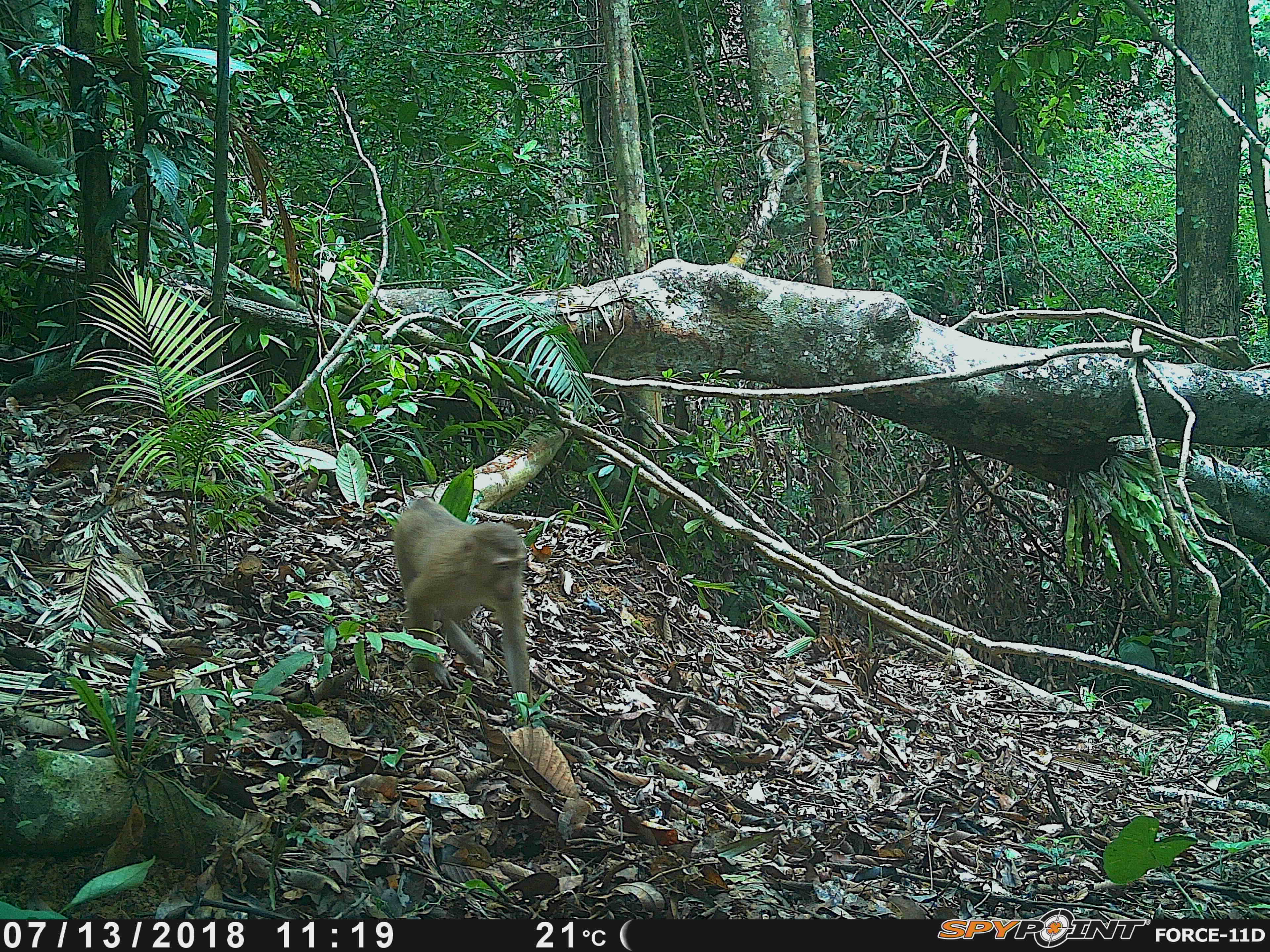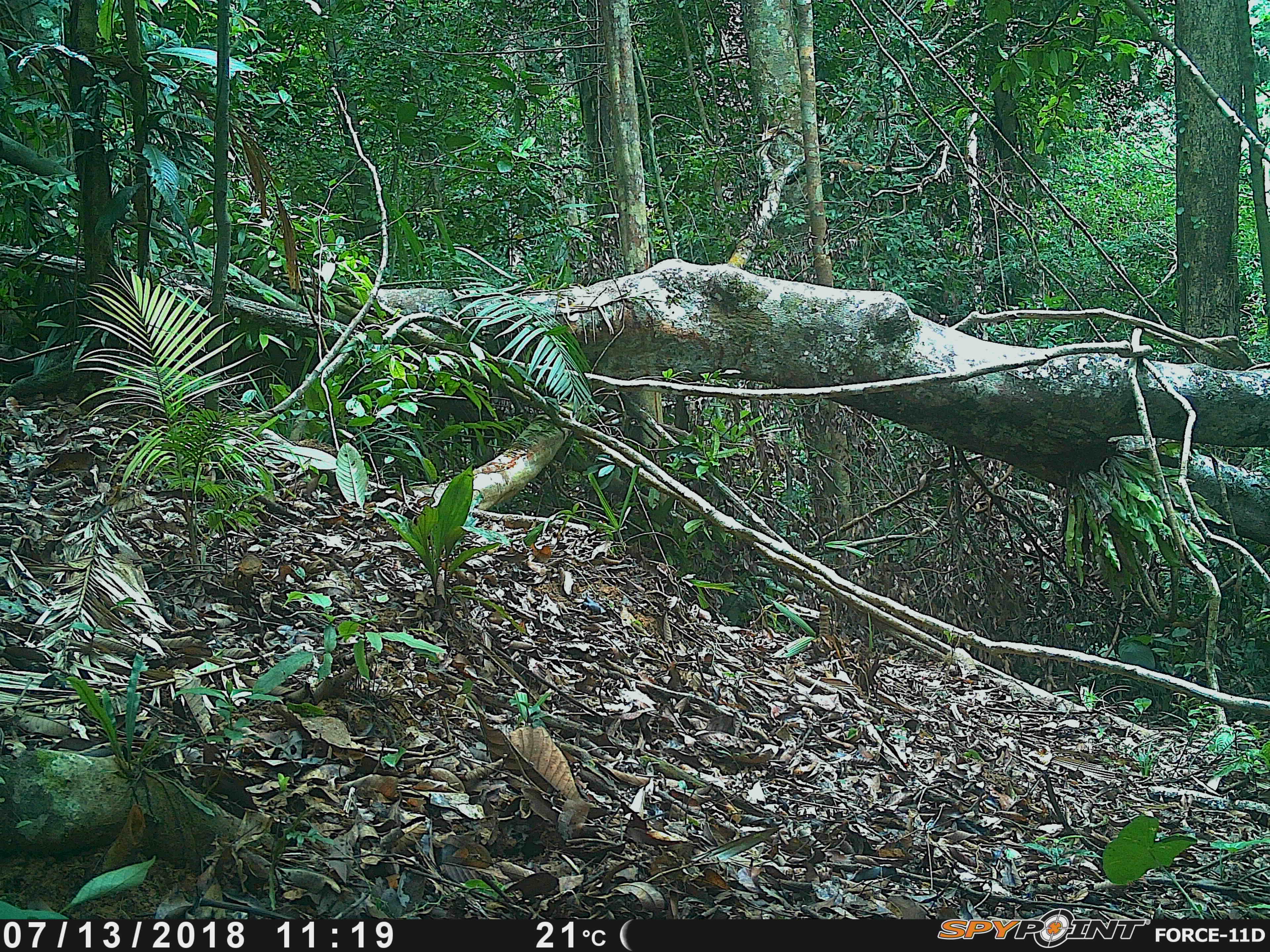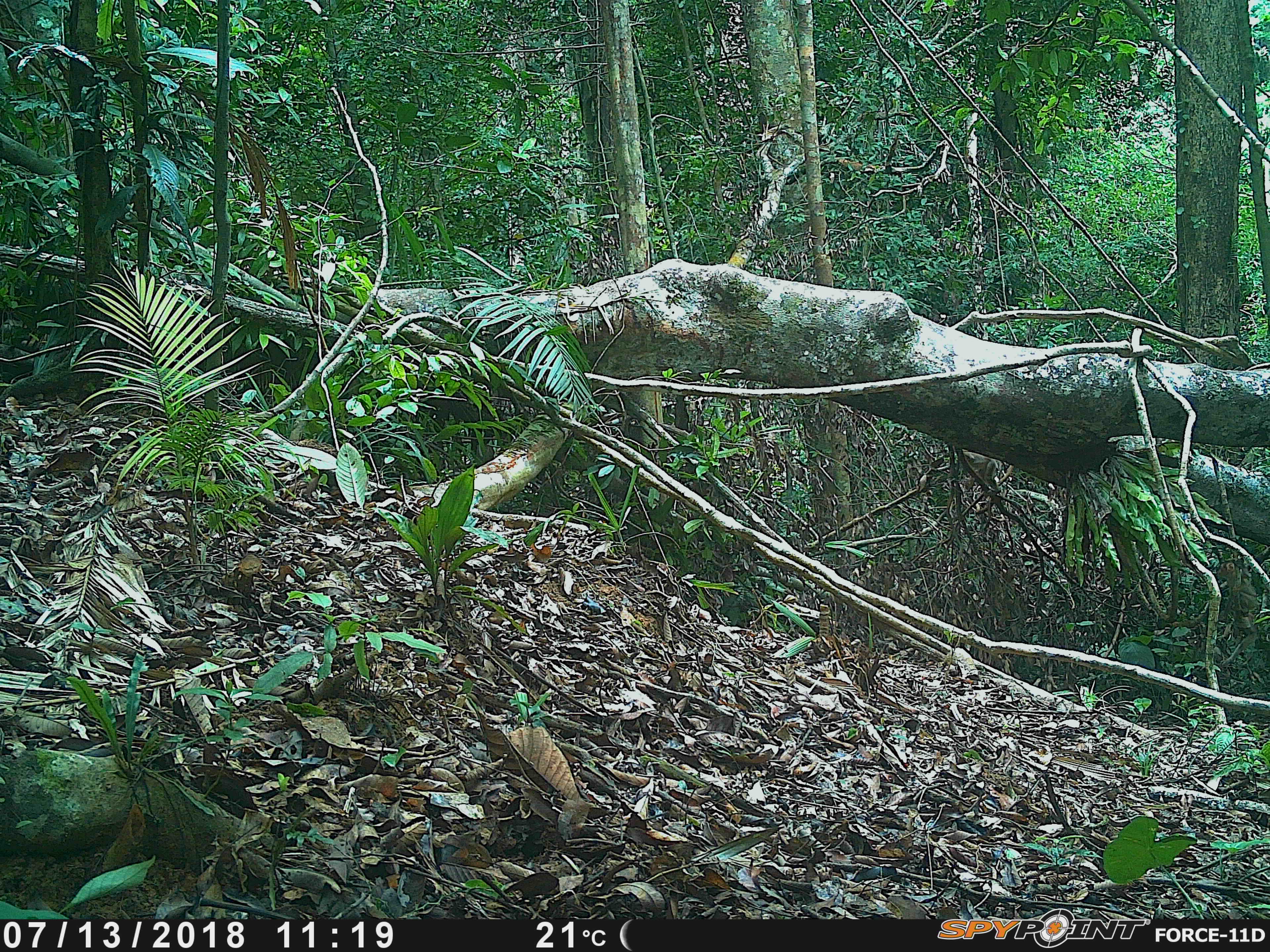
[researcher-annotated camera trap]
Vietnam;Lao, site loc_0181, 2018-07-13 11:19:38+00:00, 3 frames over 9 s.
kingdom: Animalia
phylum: Chordata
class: Mammalia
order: Primates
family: Cercopithecidae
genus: Macaca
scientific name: Macaca nemestrina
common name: pig-tailed macaque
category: pig tailed macaque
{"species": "pig tailed macaque (pig-tailed macaque) (Macaca nemestrina)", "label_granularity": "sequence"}